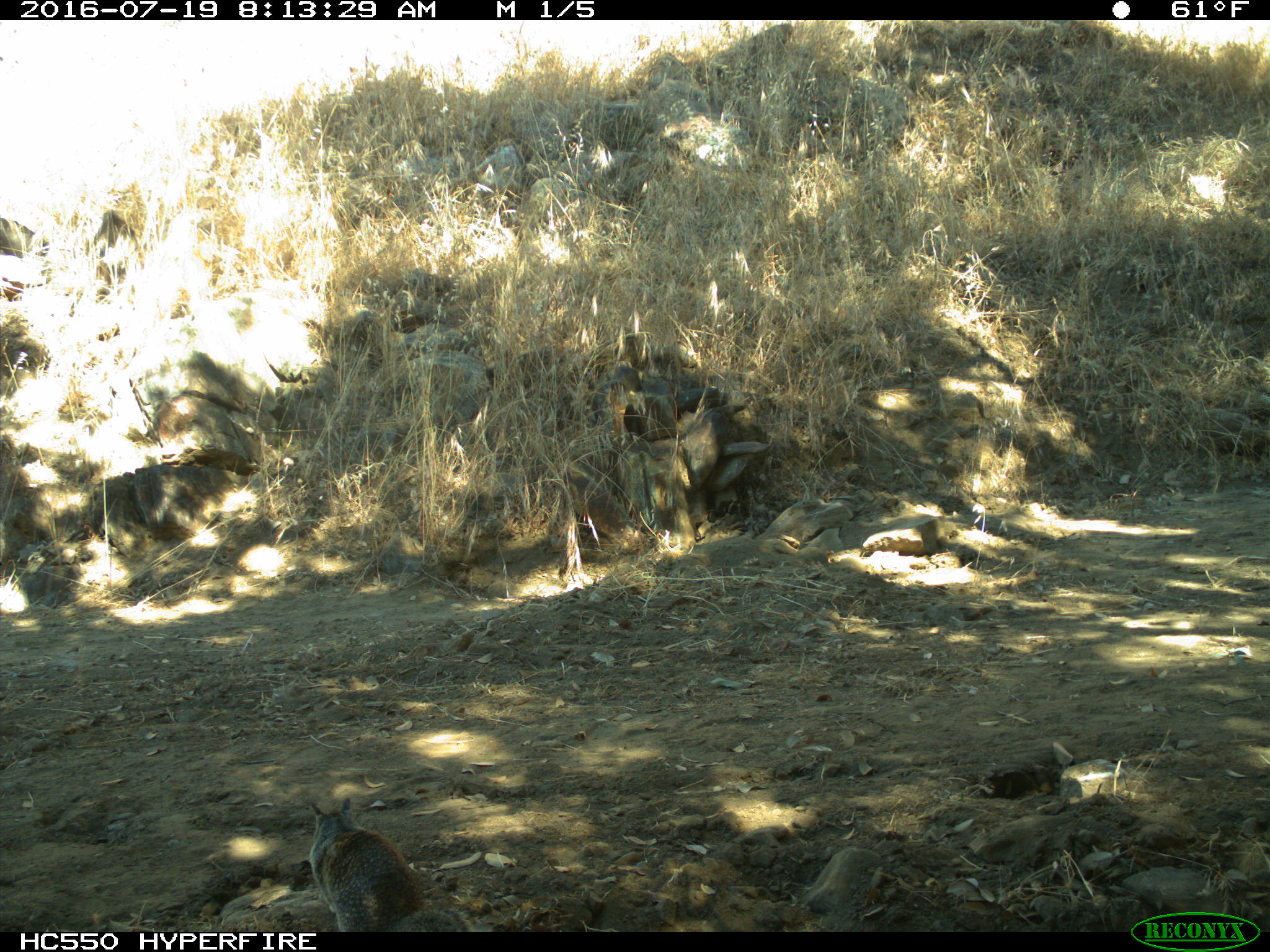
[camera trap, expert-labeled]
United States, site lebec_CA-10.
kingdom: Animalia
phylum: Chordata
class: Mammalia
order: Rodentia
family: Sciuridae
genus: Otospermophilus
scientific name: Otospermophilus beecheyi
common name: california ground squirrel